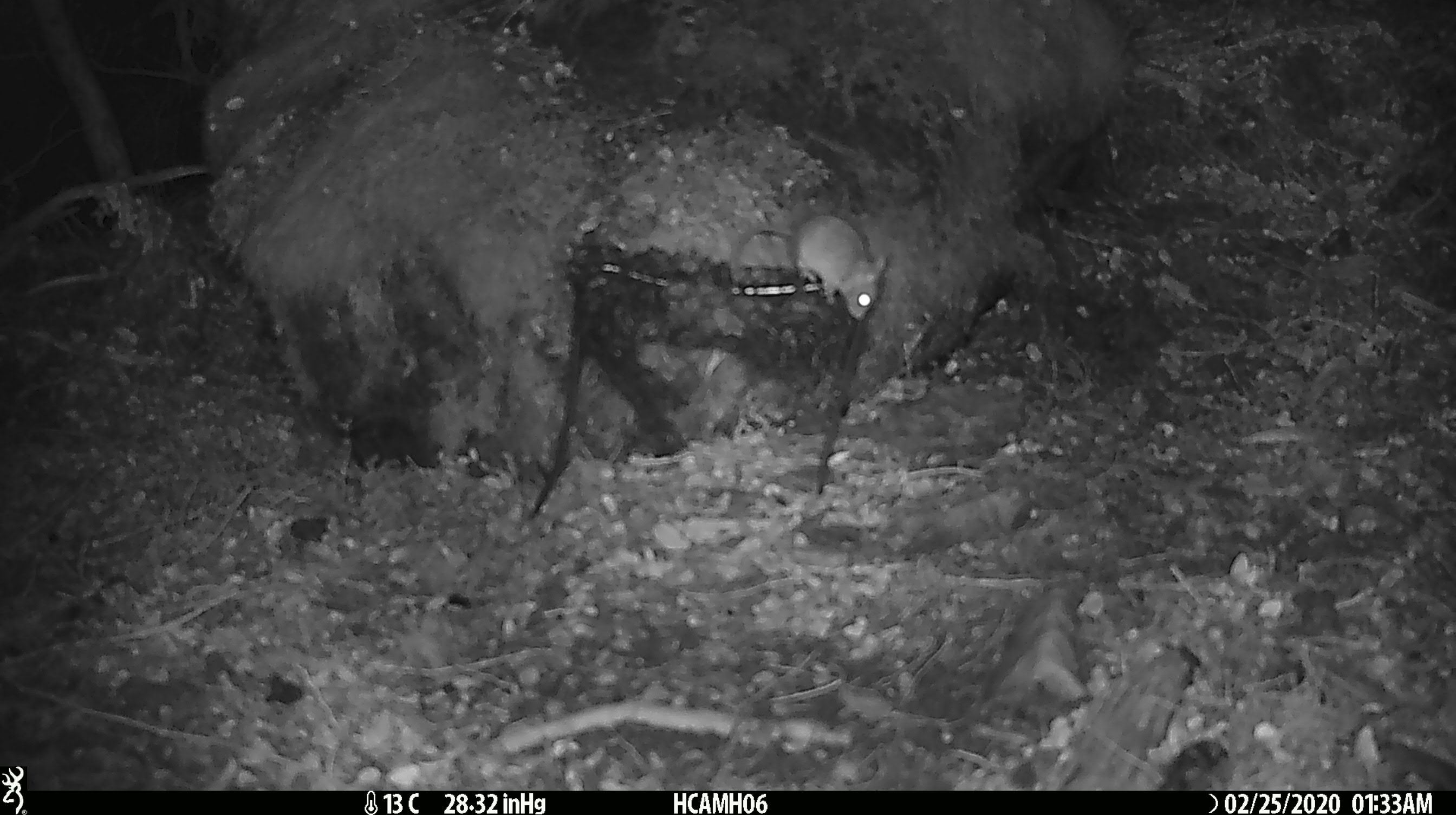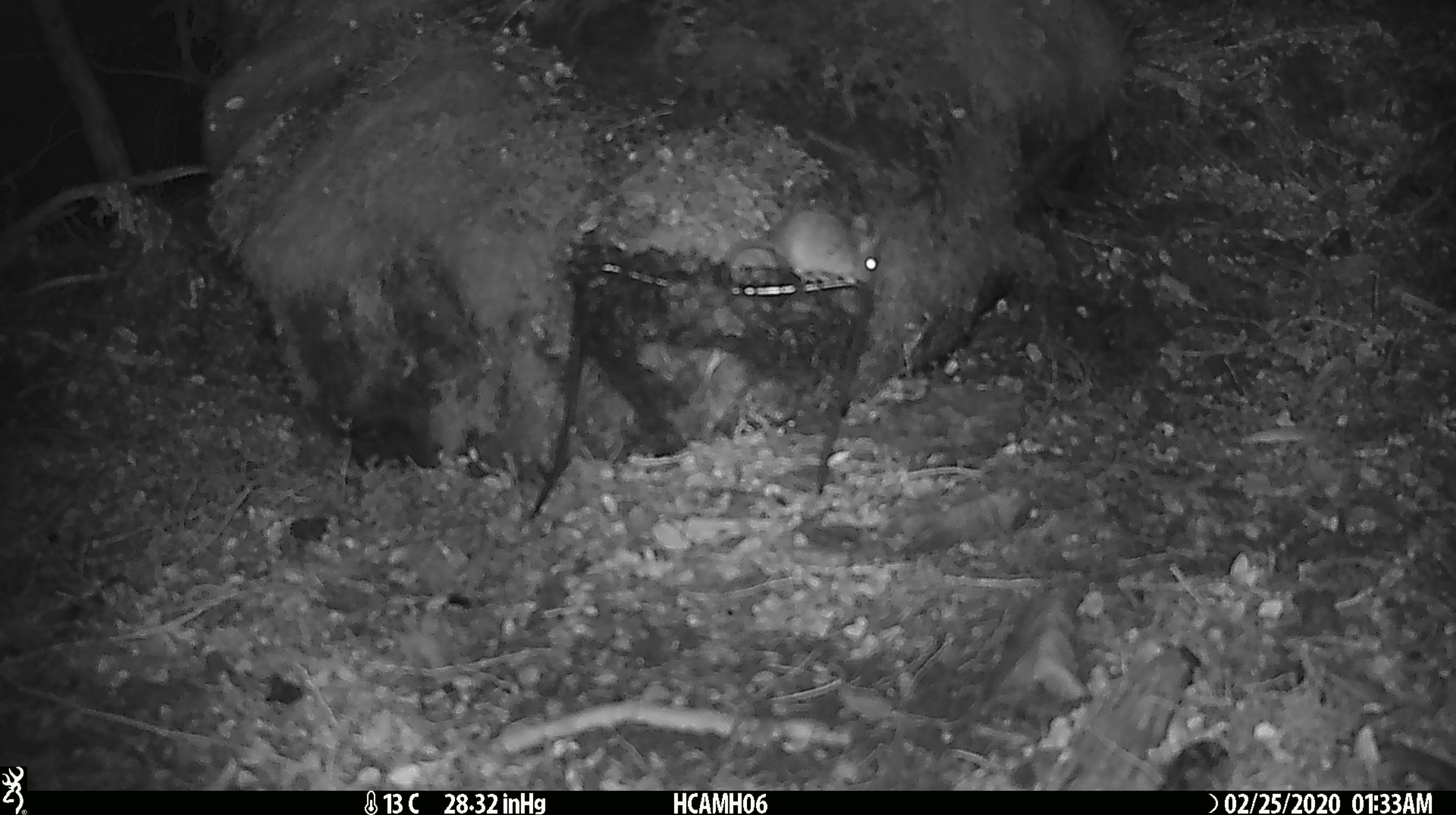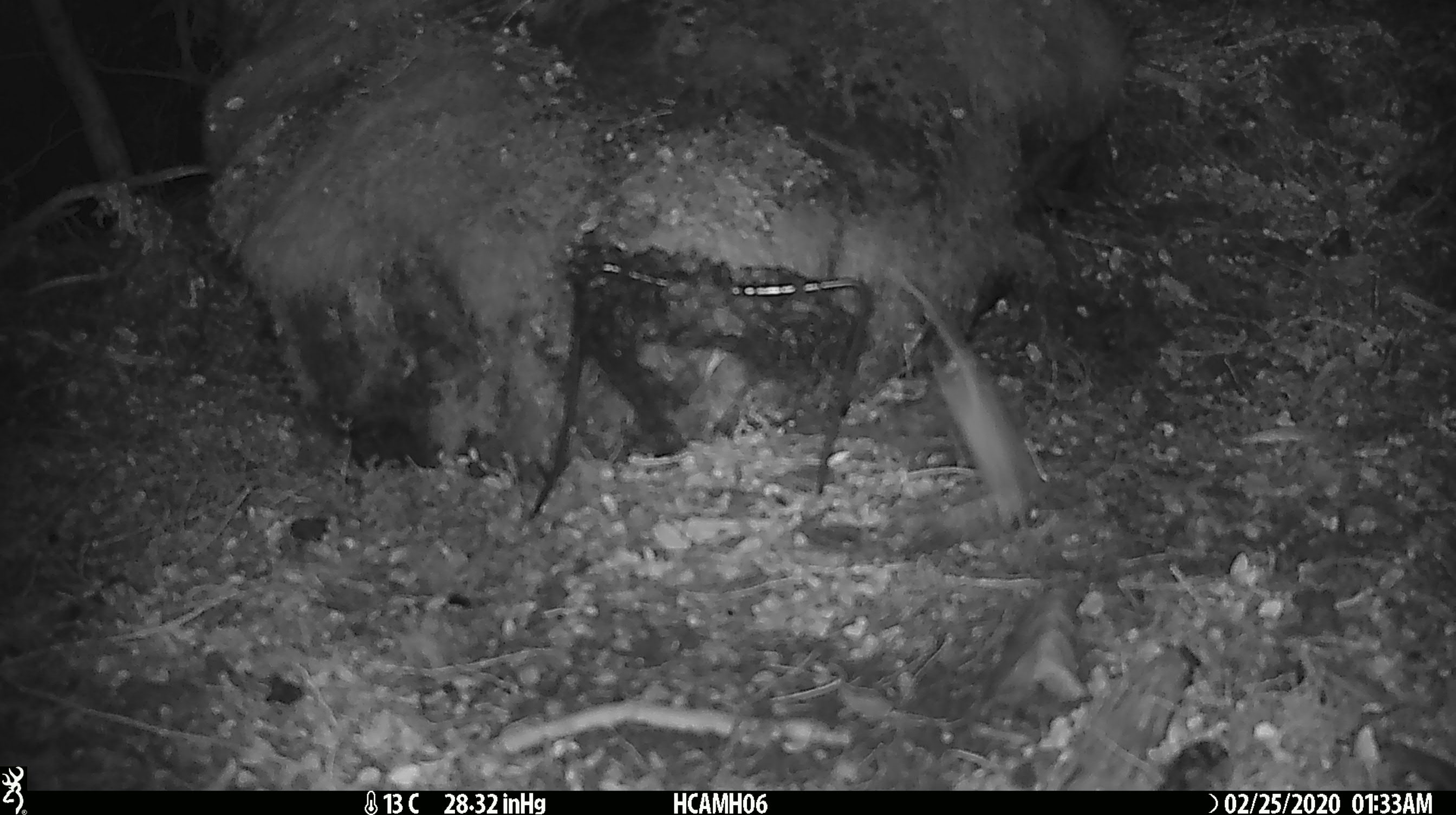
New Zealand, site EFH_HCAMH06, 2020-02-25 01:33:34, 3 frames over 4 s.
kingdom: Animalia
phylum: Chordata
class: Mammalia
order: Rodentia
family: Muridae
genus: Mus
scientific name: Mus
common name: mouse